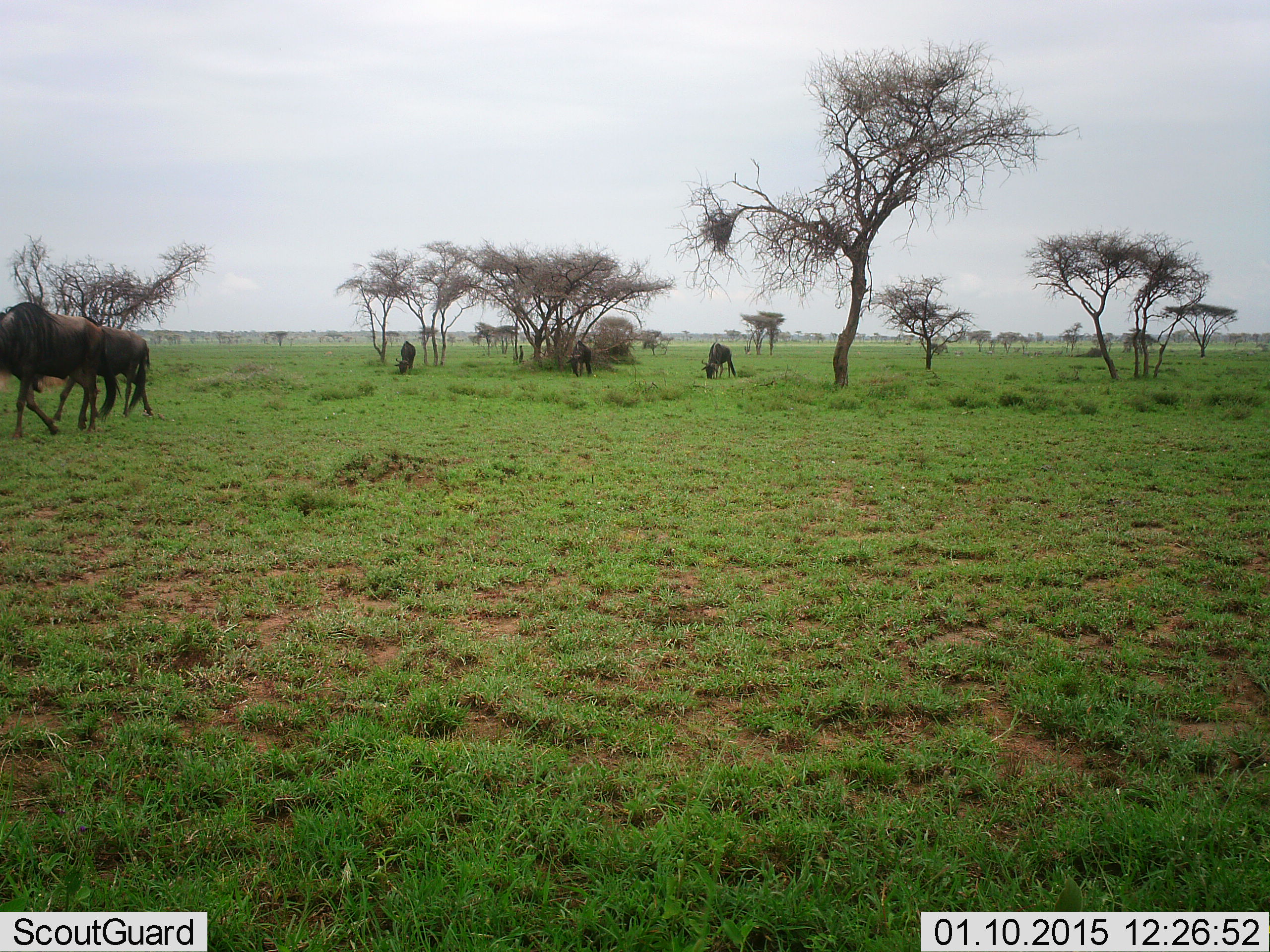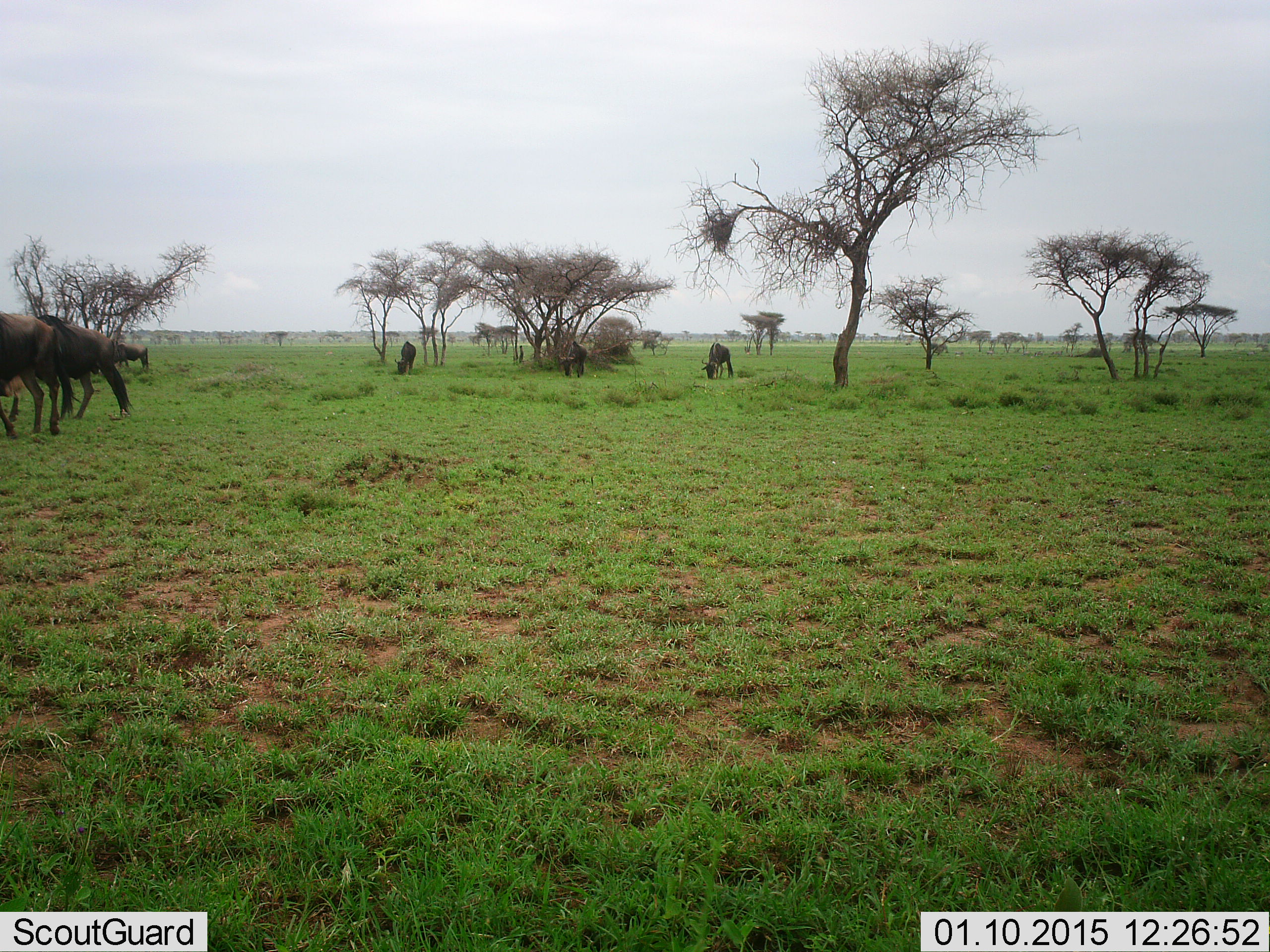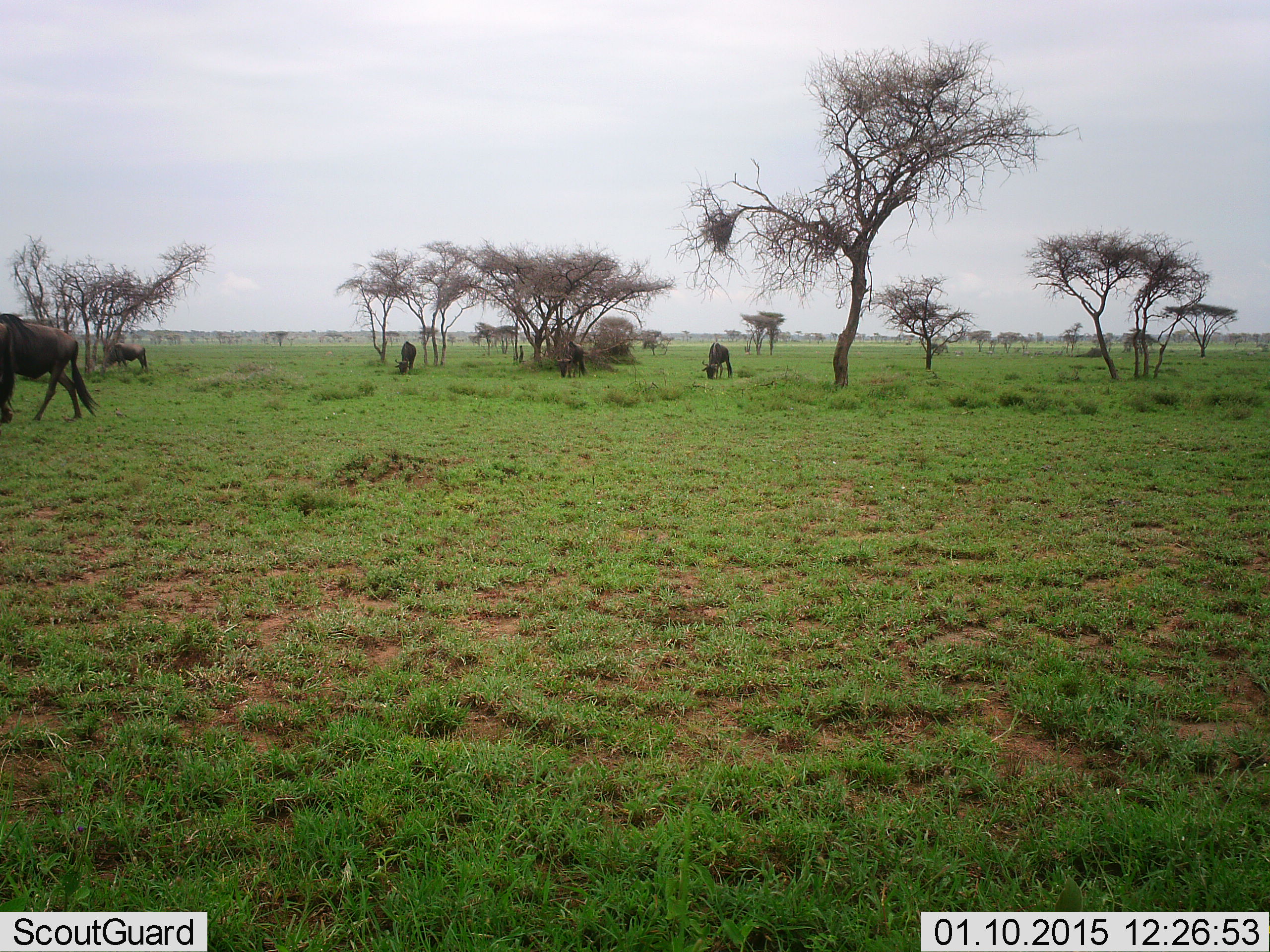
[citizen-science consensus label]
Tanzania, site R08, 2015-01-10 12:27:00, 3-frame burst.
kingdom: Animalia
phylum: Chordata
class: Mammalia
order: Artiodactyla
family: Bovidae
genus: Connochaetes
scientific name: Connochaetes taurinus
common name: blue wildebeest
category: wildebeest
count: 6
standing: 70%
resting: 0%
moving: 60%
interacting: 0%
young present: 0%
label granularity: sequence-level